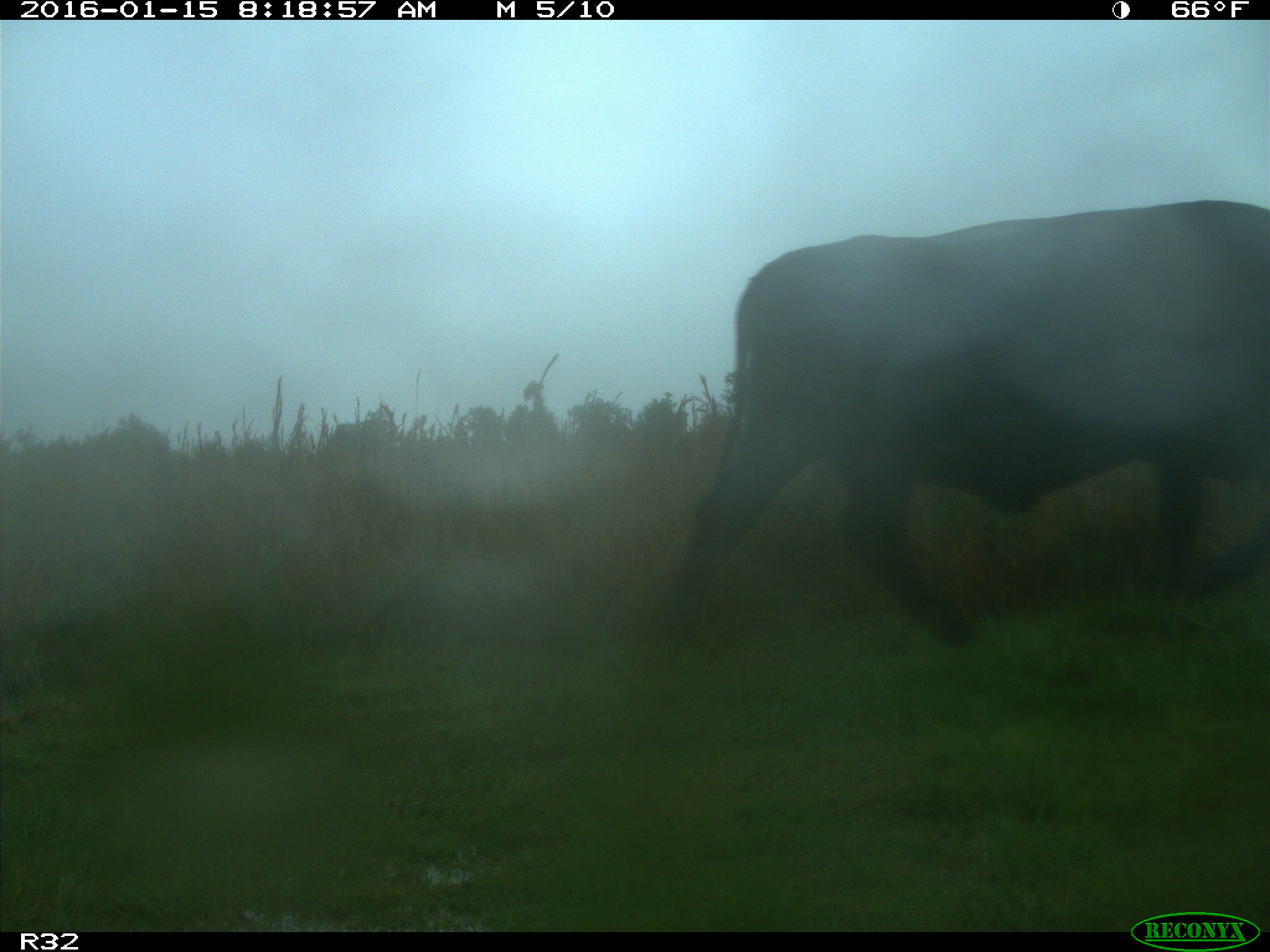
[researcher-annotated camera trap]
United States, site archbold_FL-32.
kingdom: Animalia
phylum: Chordata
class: Mammalia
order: Artiodactyla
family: Bovidae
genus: Bos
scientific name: Bos taurus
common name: domestic cow